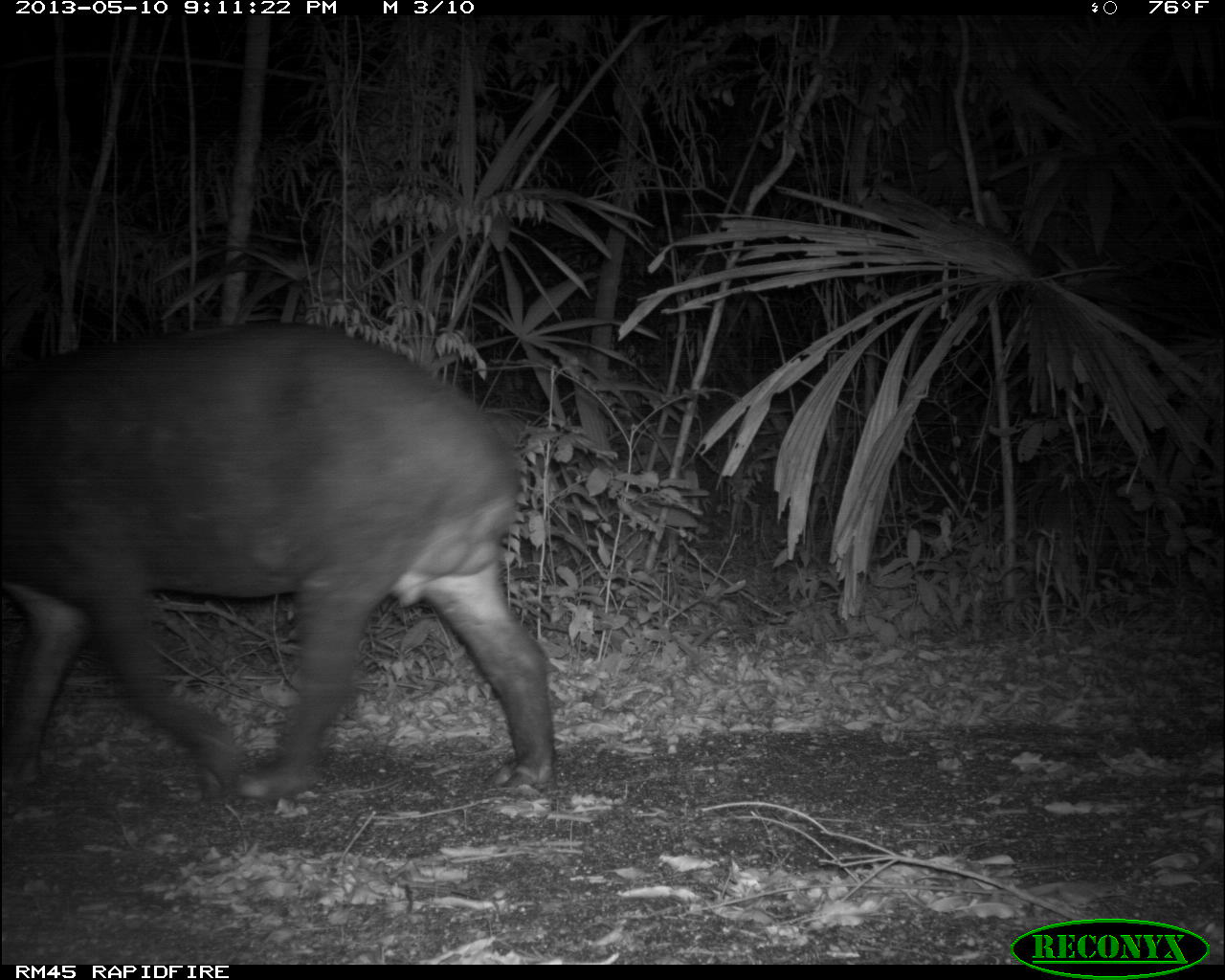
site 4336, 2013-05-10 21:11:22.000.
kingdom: Animalia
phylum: Chordata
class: Mammalia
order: Perissodactyla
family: Tapiridae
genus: Tapirus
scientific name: Tapirus bairdii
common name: baird's tapir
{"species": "Tapirus bairdii (baird's tapir)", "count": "1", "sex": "male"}